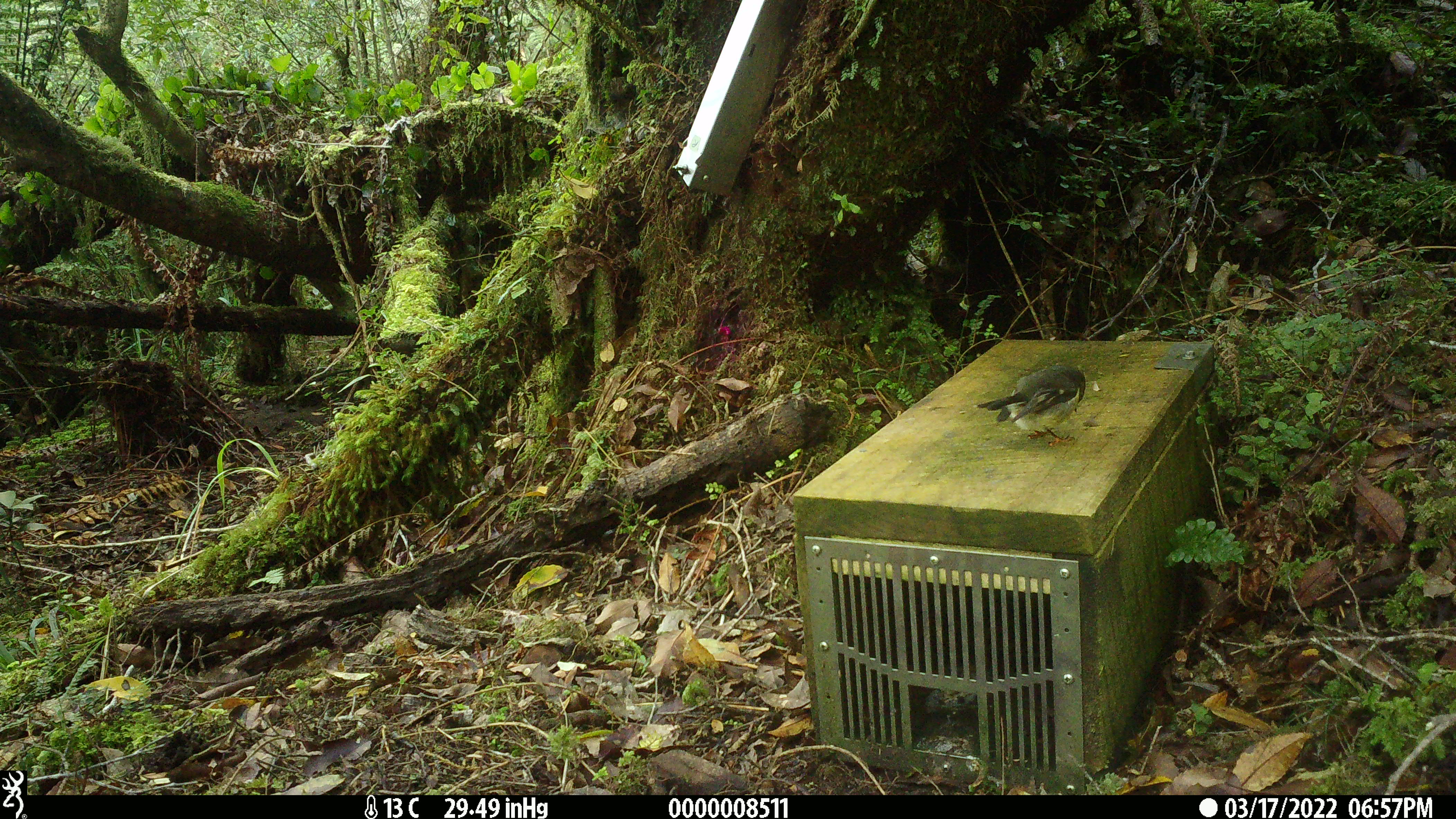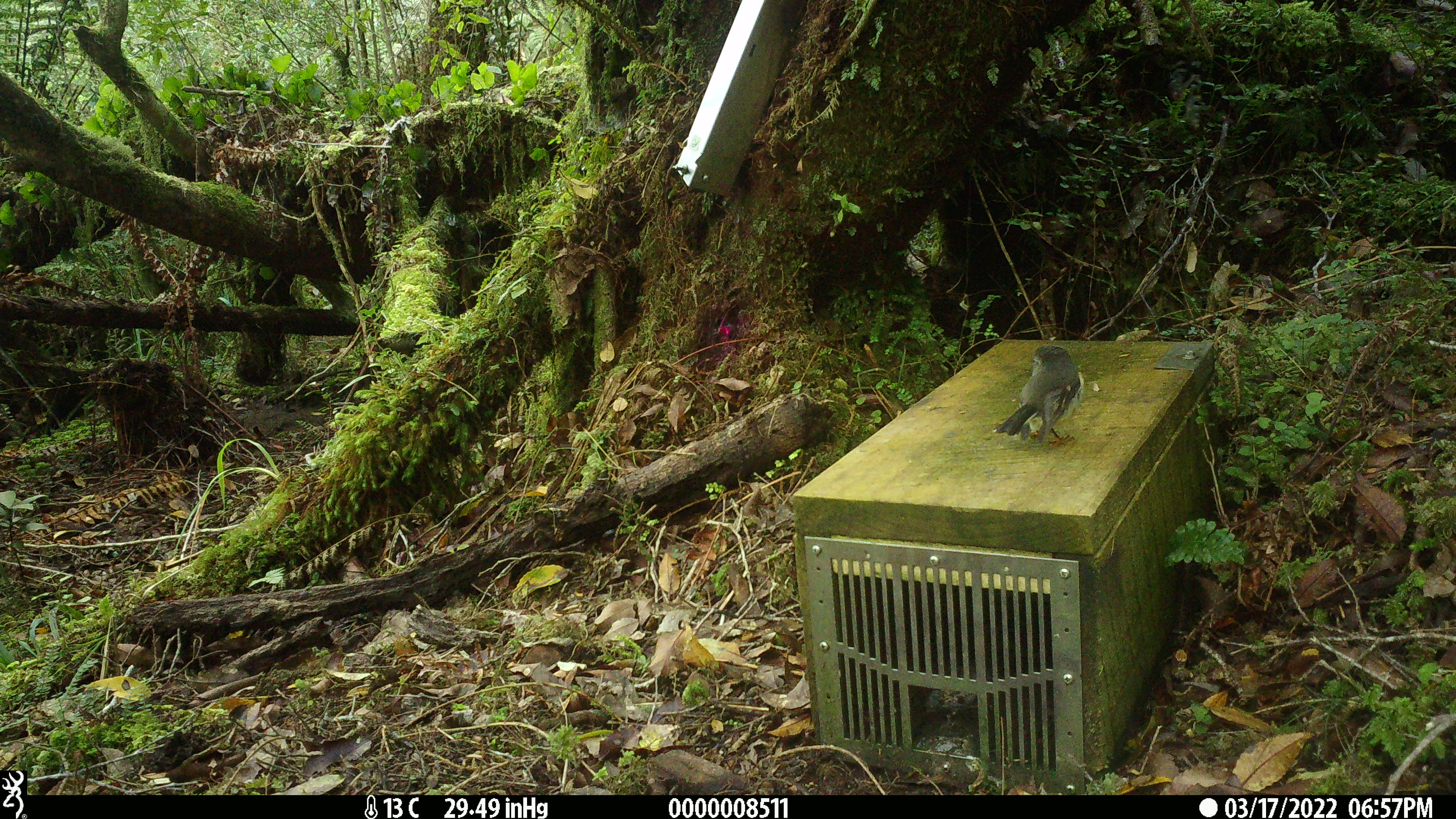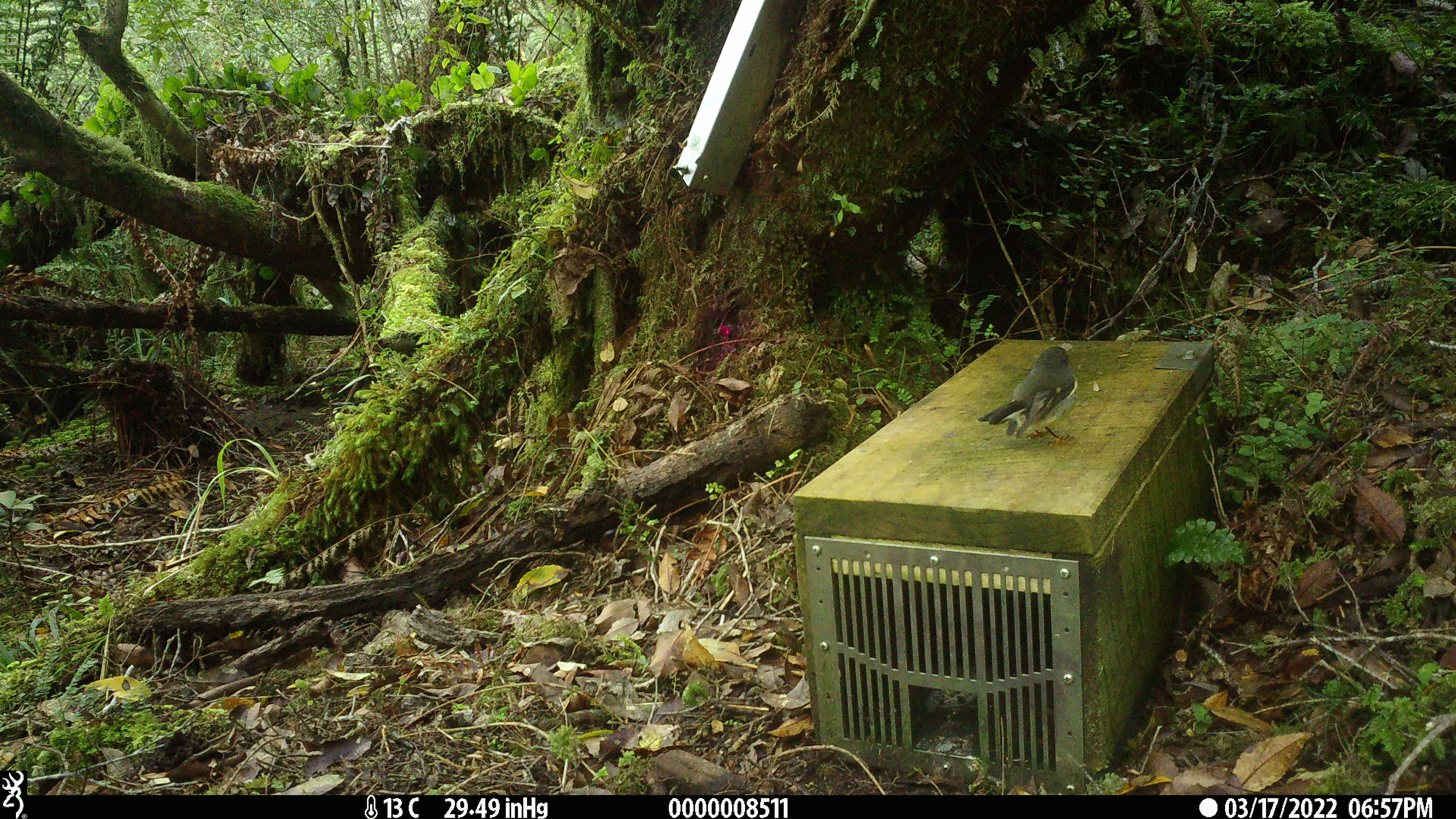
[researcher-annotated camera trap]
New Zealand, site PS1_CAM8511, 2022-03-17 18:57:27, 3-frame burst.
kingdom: Animalia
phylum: Chordata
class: Aves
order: Passeriformes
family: Petroicidae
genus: Petroica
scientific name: Petroica macrocephala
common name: tomtit